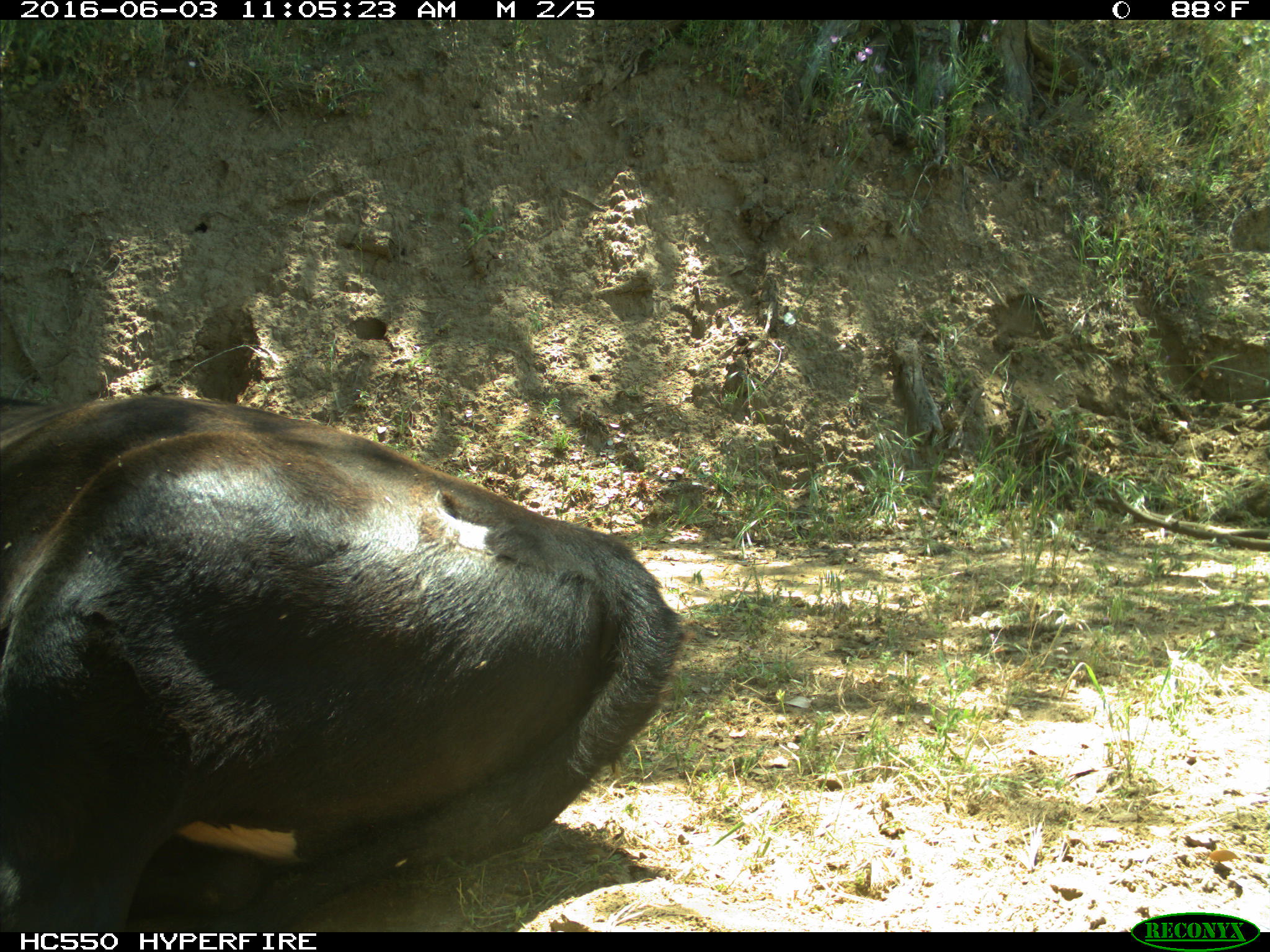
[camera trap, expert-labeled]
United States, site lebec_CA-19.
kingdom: Animalia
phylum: Chordata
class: Mammalia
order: Artiodactyla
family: Bovidae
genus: Bos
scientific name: Bos taurus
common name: domestic cow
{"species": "Bos taurus (domestic cow)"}